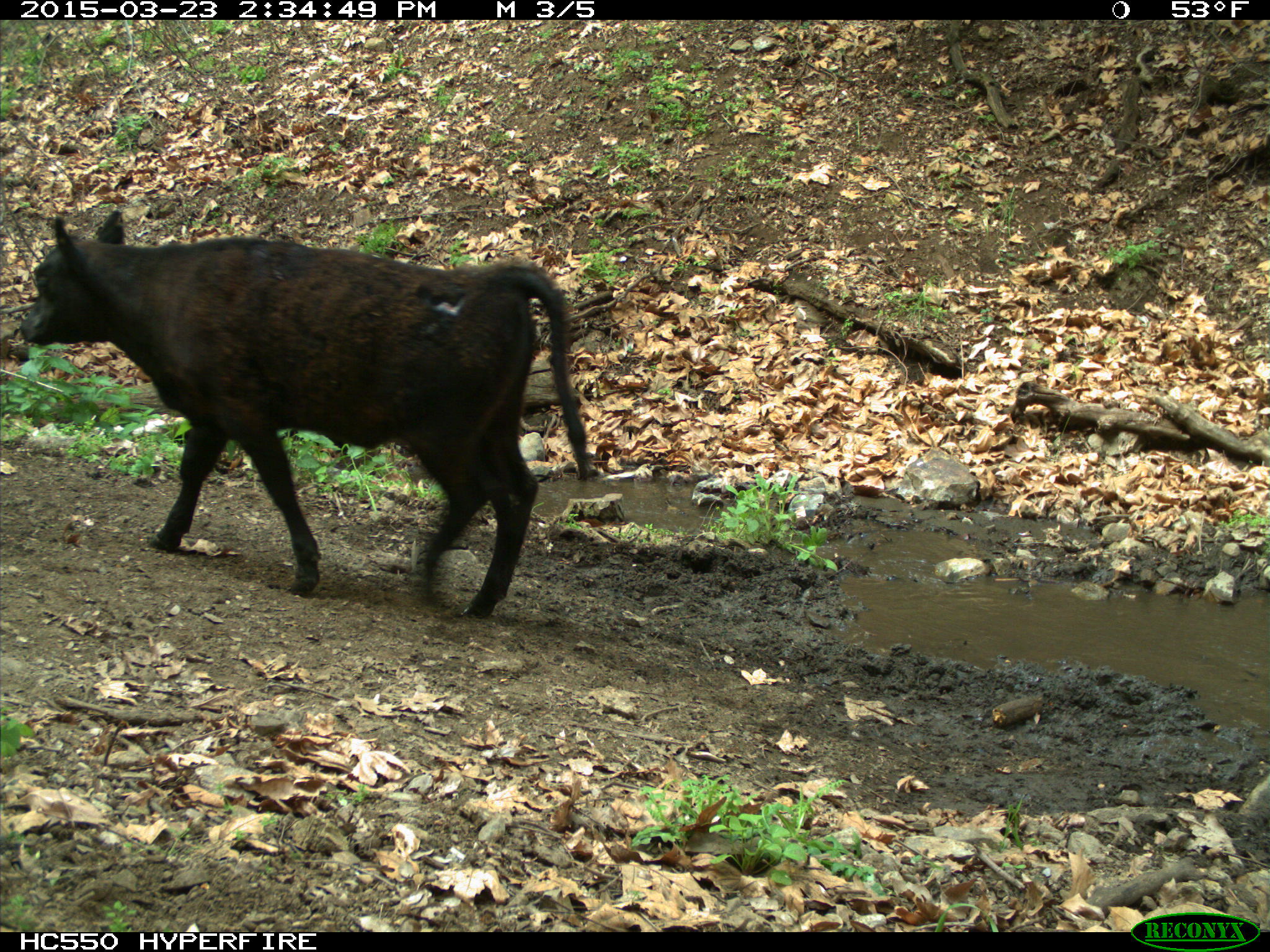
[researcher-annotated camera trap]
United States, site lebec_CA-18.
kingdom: Animalia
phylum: Chordata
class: Mammalia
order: Artiodactyla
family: Bovidae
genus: Bos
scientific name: Bos taurus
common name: domestic cow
Bos taurus (domestic cow).